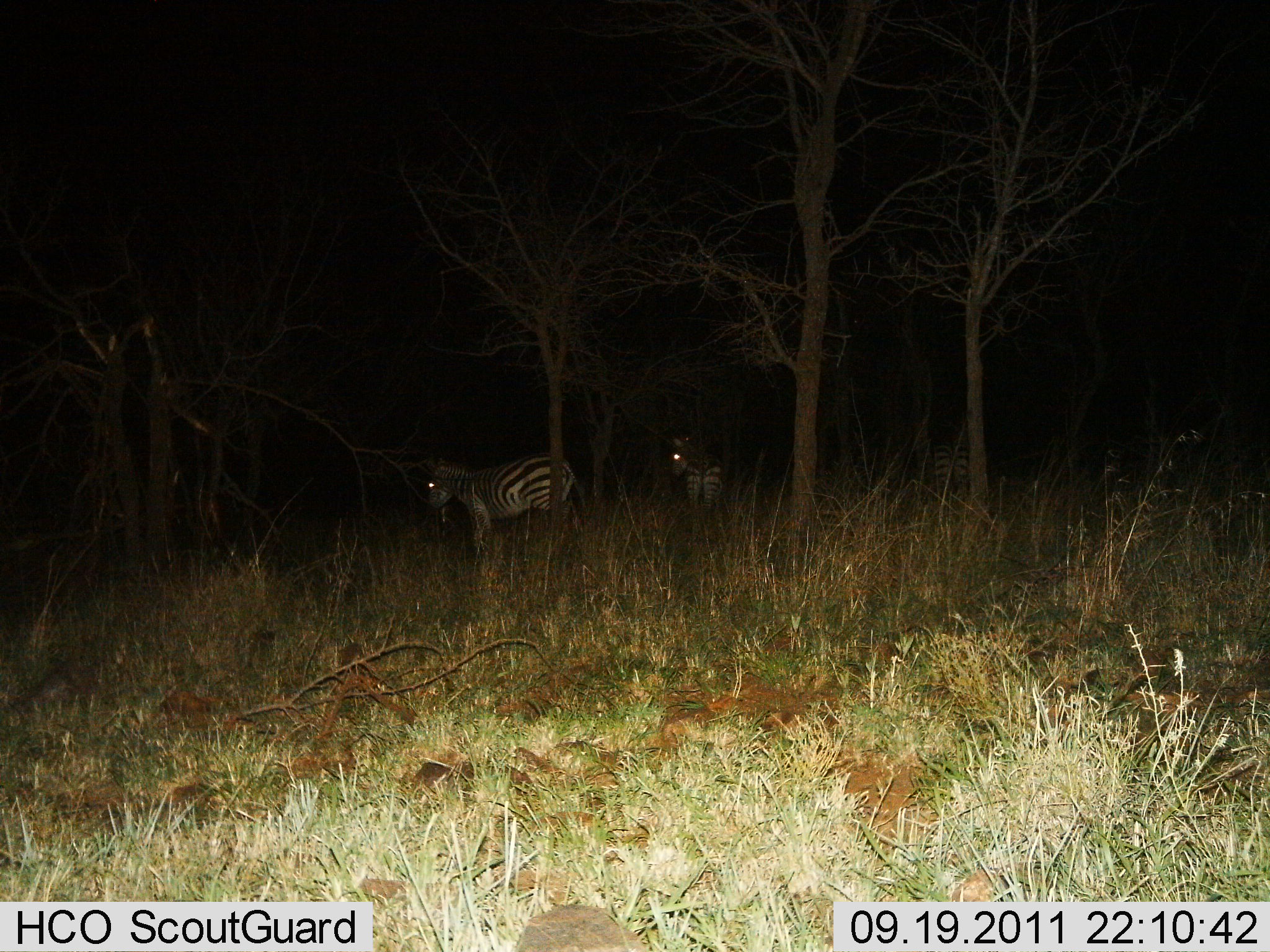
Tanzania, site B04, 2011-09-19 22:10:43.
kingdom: Animalia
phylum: Chordata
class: Mammalia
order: Perissodactyla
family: Equidae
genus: Equus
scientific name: Equus quagga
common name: plains zebra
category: zebra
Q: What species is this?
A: Zebra (plains zebra) (Equus quagga).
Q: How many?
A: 2.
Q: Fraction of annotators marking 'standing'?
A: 87%.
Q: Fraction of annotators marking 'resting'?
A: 0%.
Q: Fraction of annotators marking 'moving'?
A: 13%.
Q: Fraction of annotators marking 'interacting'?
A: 0%.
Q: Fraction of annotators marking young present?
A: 0%.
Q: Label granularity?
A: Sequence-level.